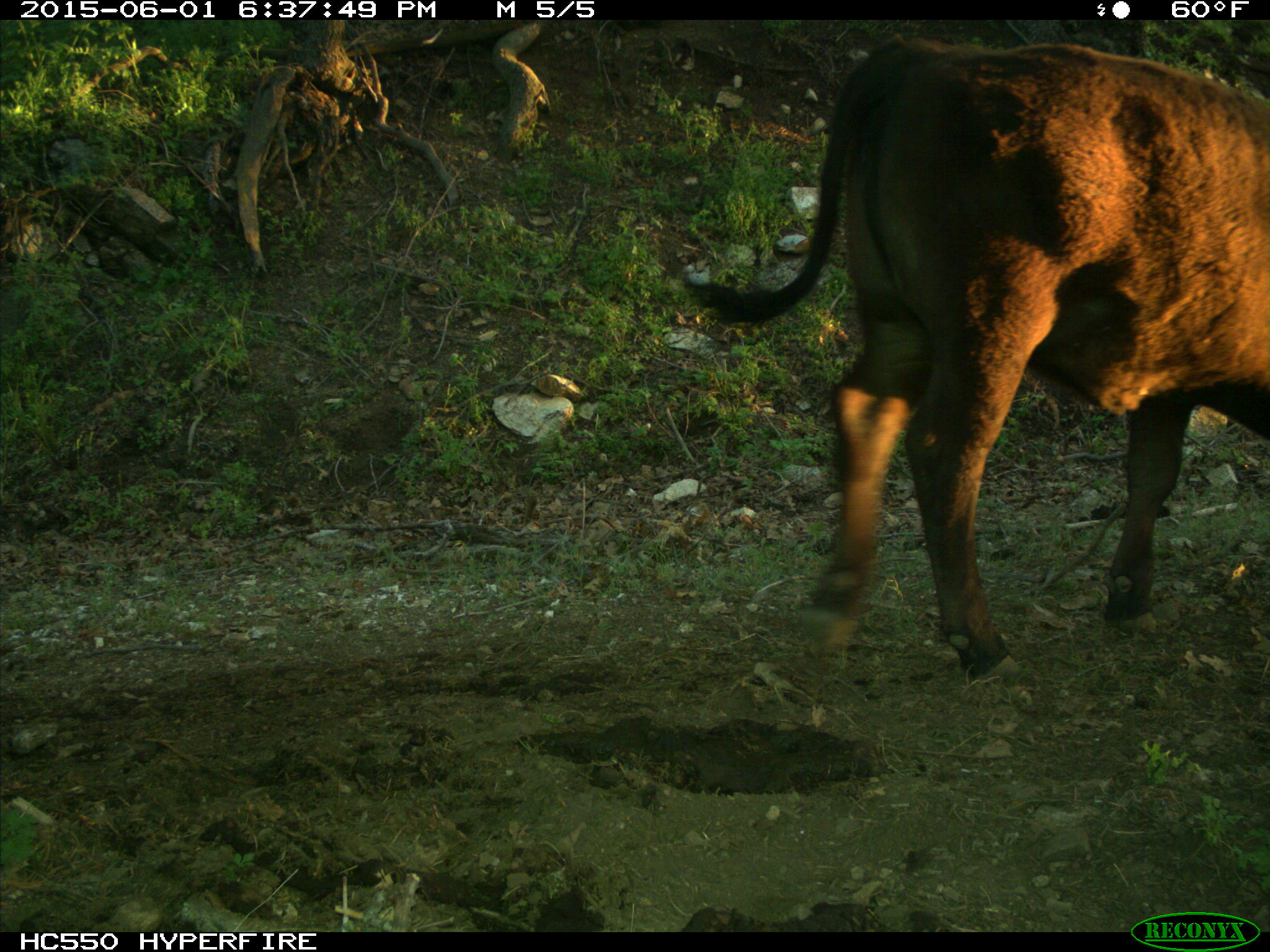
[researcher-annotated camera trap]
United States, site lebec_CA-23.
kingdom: Animalia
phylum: Chordata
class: Mammalia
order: Artiodactyla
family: Bovidae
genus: Bos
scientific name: Bos taurus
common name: domestic cow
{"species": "Bos taurus (domestic cow)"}